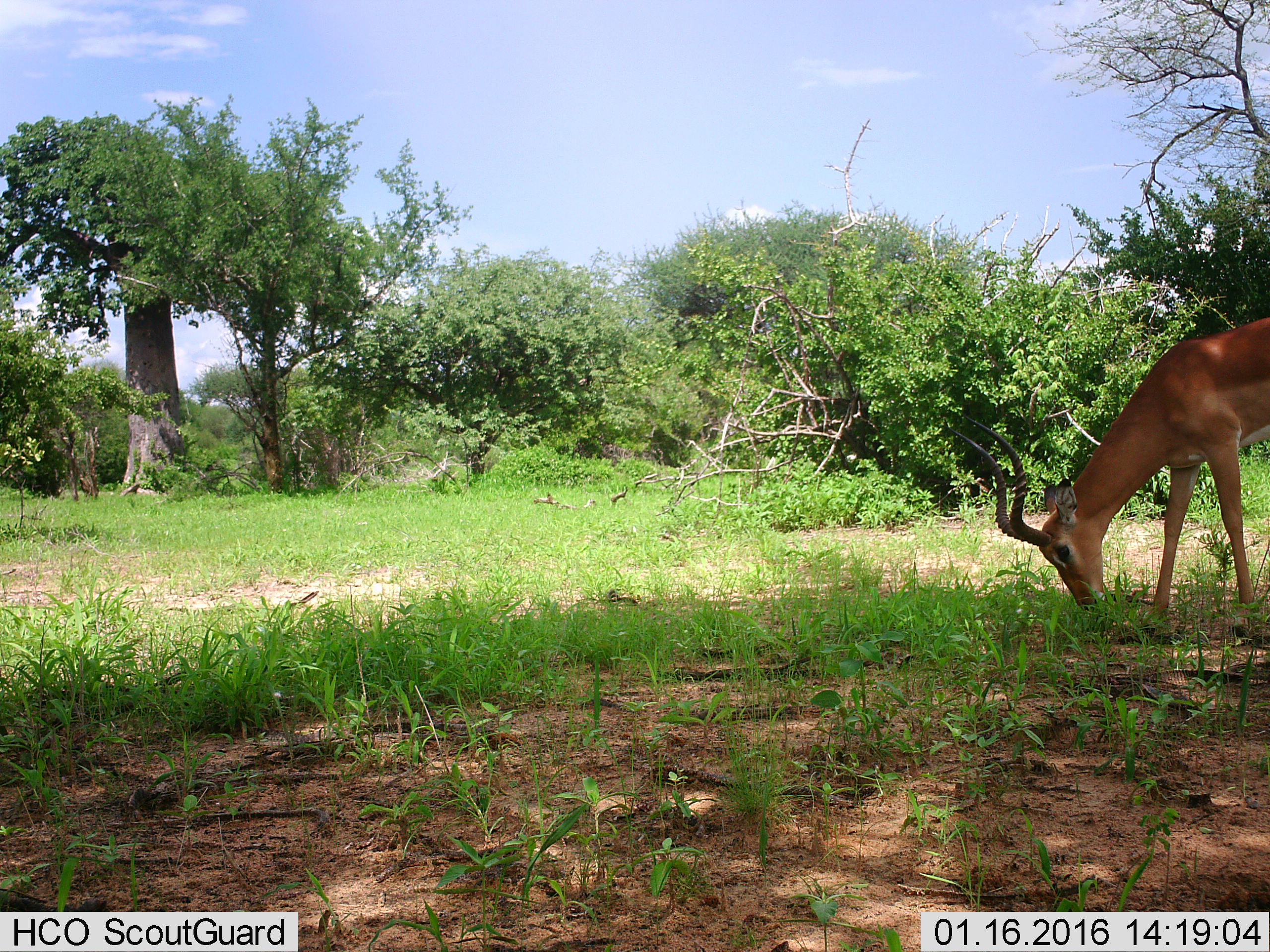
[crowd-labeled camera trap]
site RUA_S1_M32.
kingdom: Animalia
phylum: Chordata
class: Mammalia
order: Artiodactyla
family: Bovidae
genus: Aepyceros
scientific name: Aepyceros melampus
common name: impala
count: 1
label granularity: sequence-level